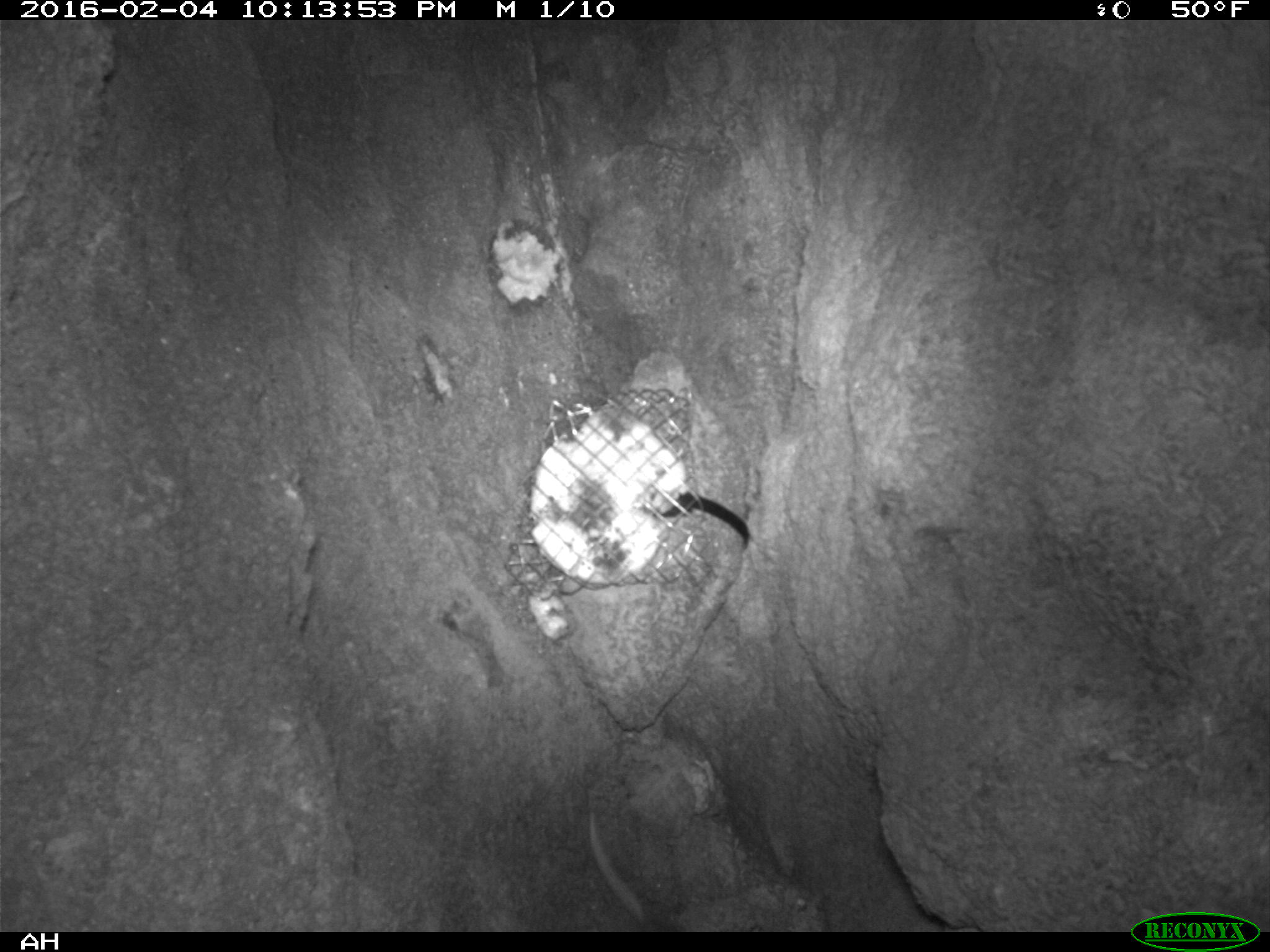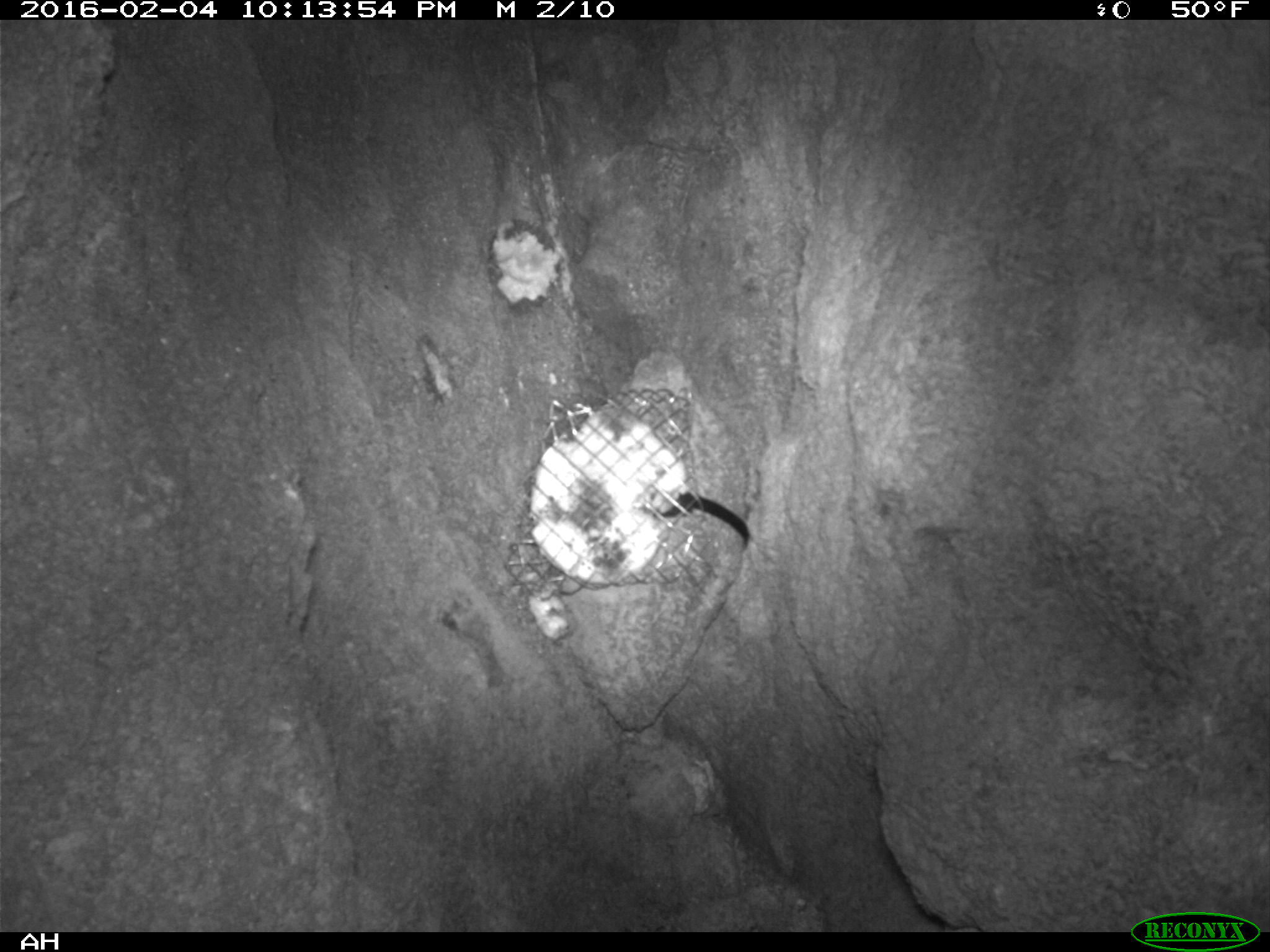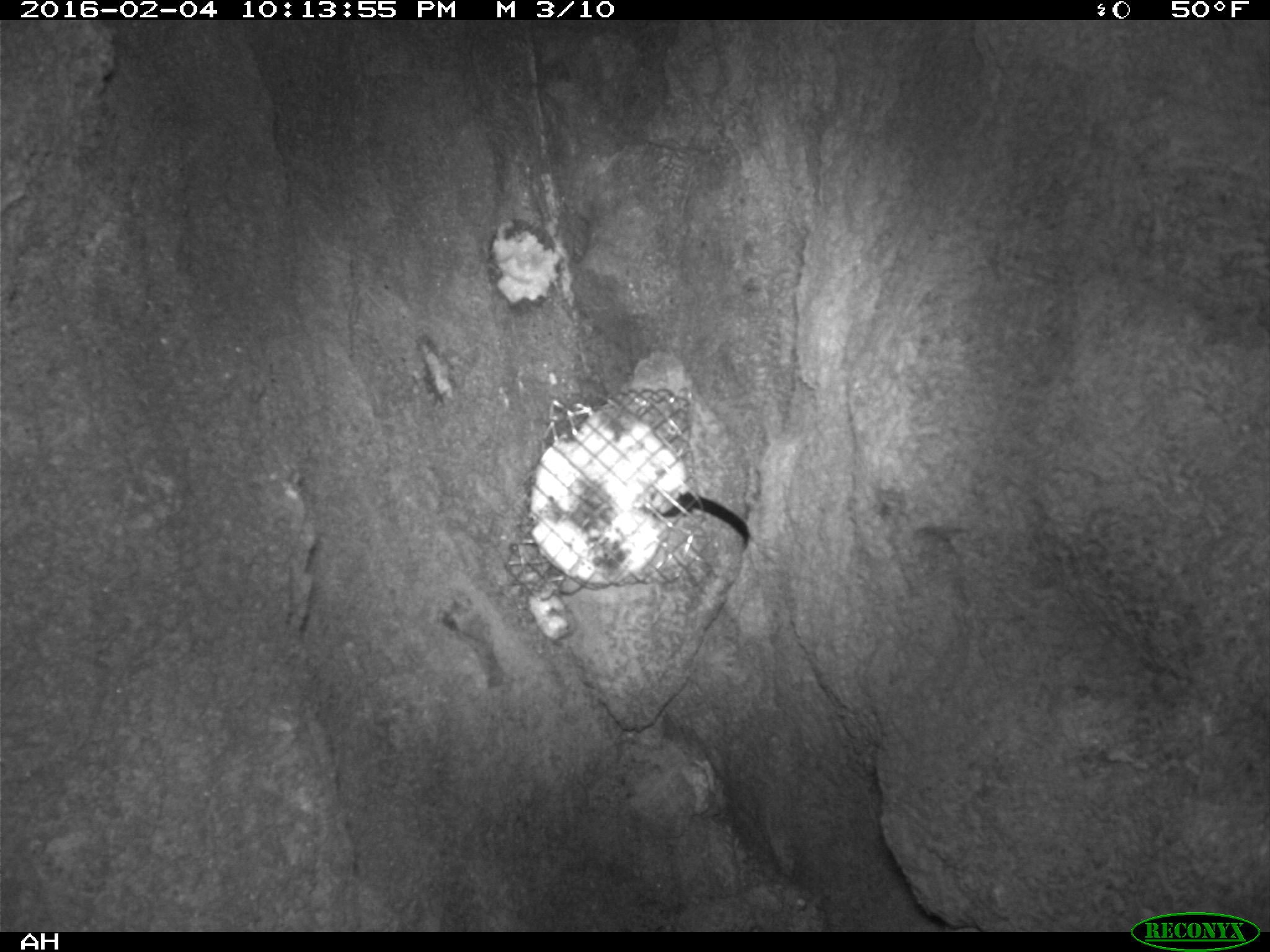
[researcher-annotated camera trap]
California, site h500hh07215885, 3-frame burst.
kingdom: Animalia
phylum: Chordata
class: Mammalia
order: Rodentia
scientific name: Rodentia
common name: rodent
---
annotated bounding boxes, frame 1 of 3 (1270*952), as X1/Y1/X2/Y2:
rodent: 588/811/677/932